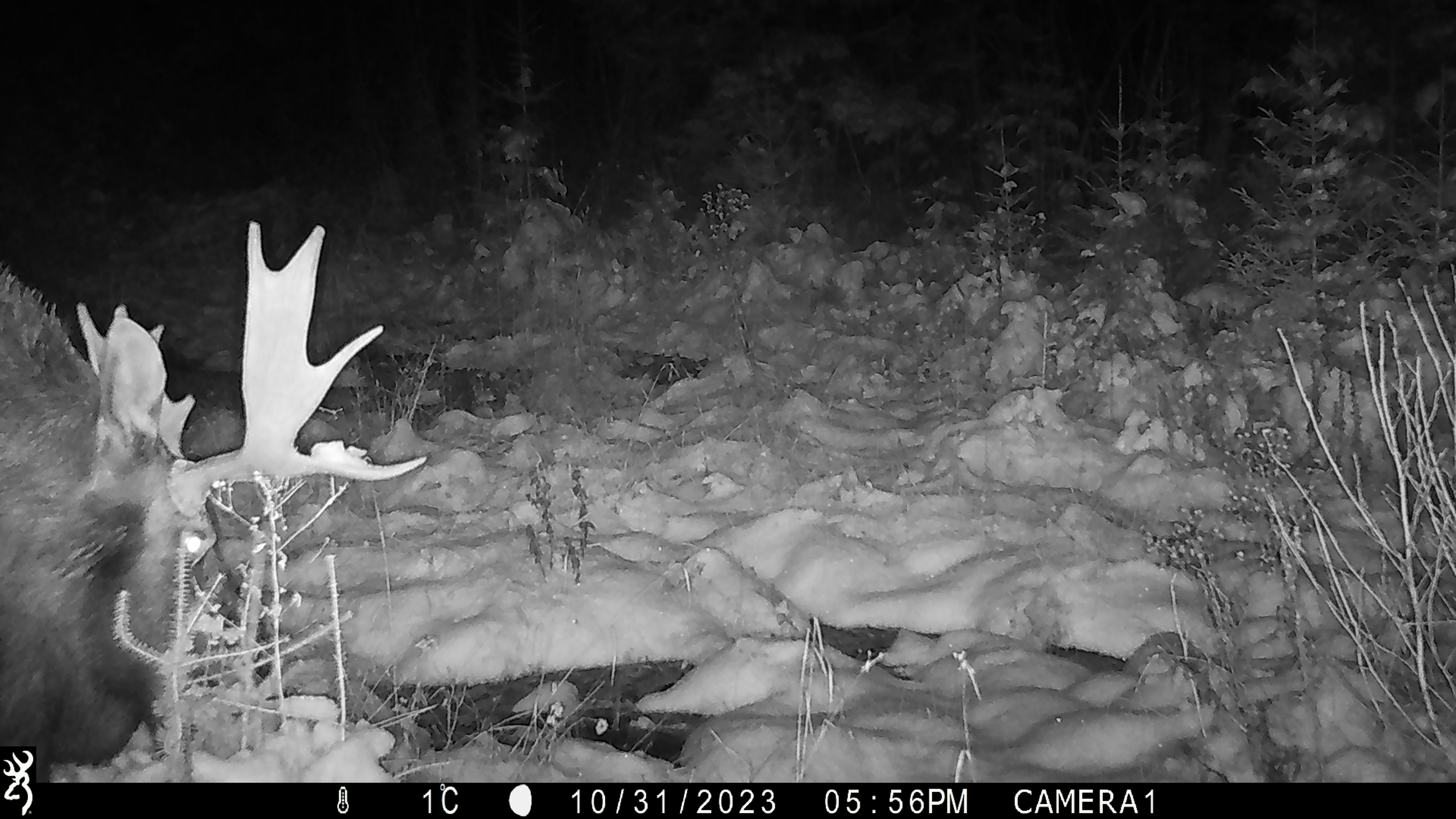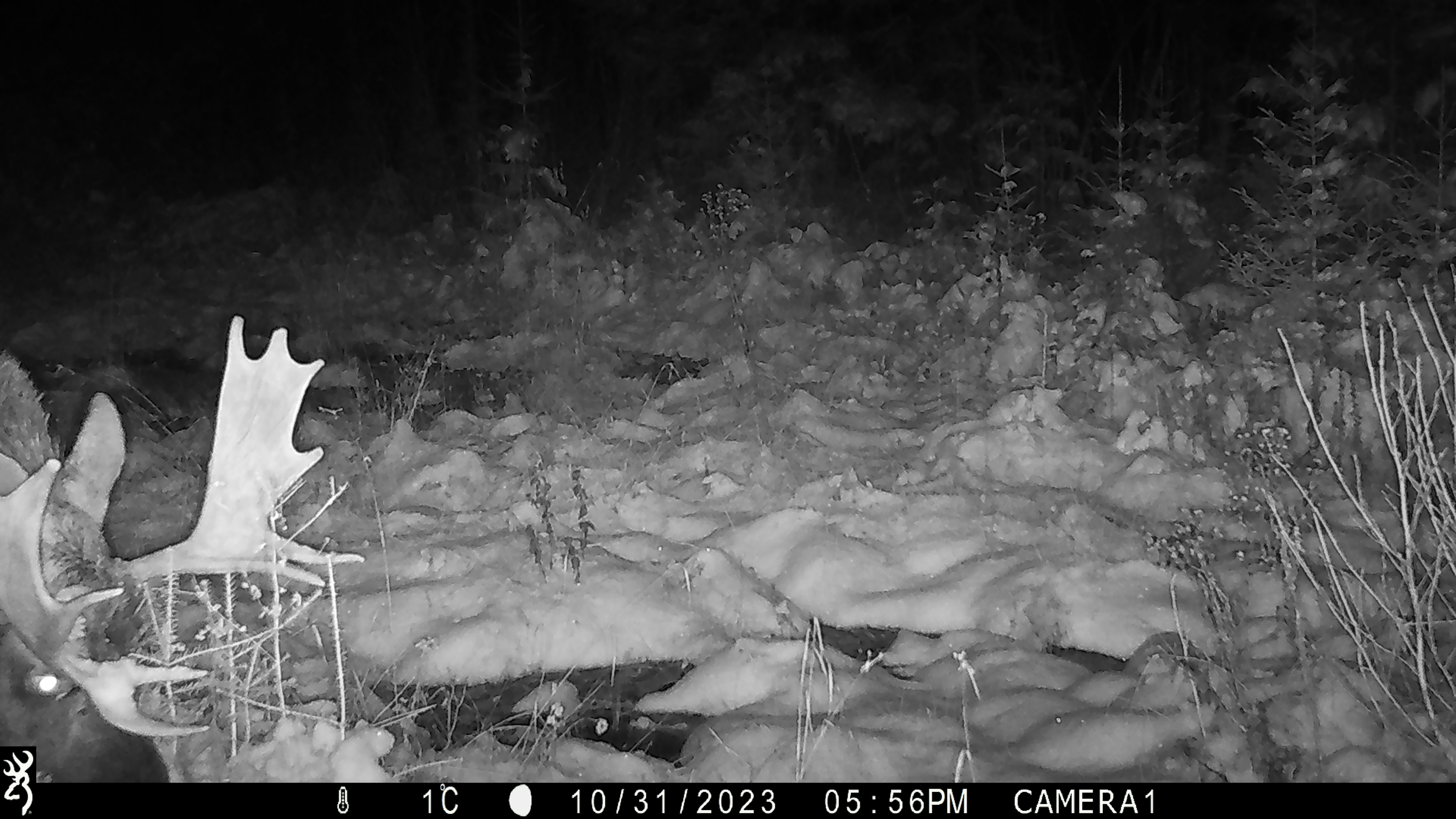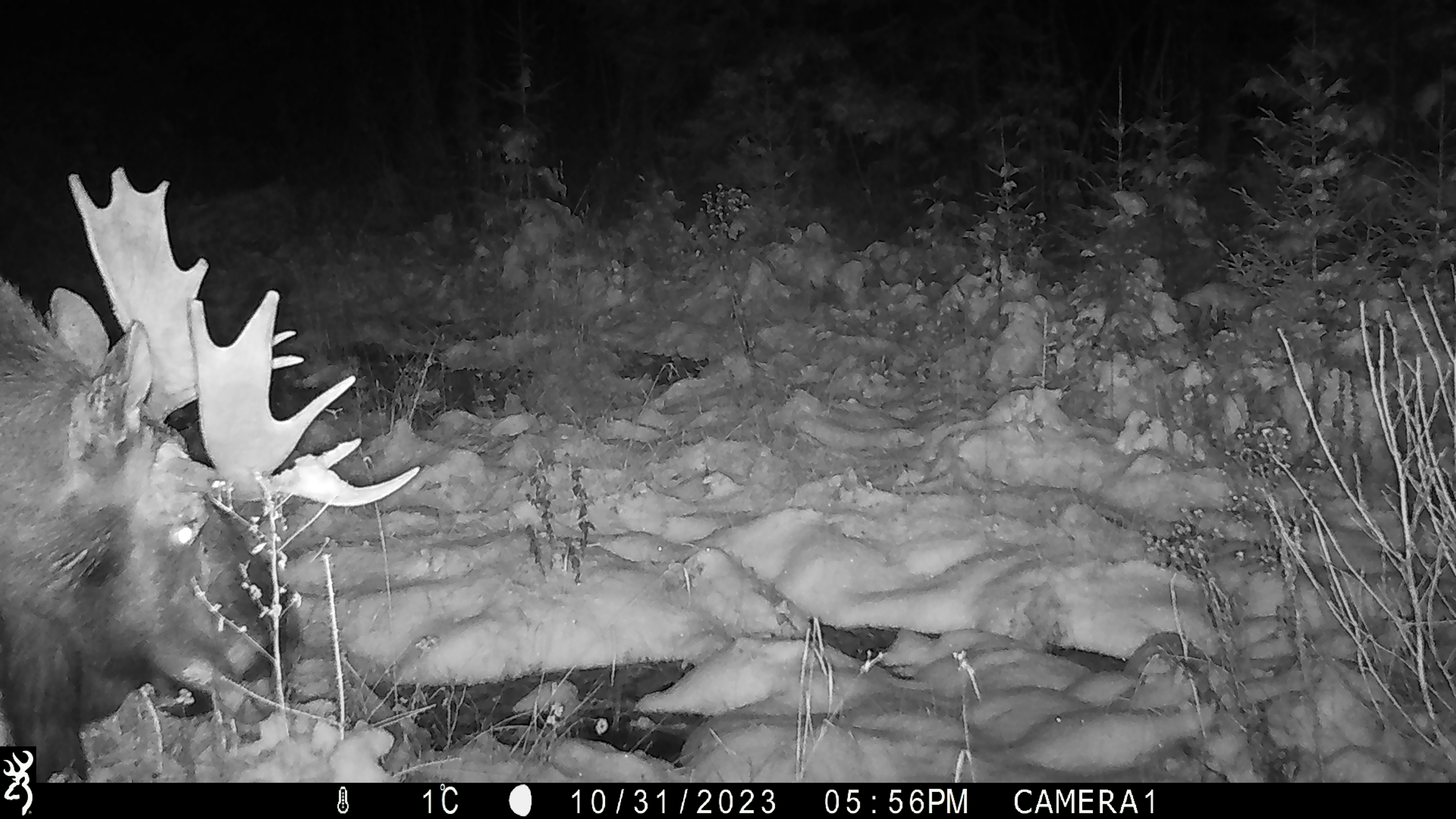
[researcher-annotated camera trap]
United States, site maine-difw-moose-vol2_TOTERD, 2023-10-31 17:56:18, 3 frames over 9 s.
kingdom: Animalia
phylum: Chordata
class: Mammalia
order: Artiodactyla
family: Cervidae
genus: Alces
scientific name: Alces alces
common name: moose